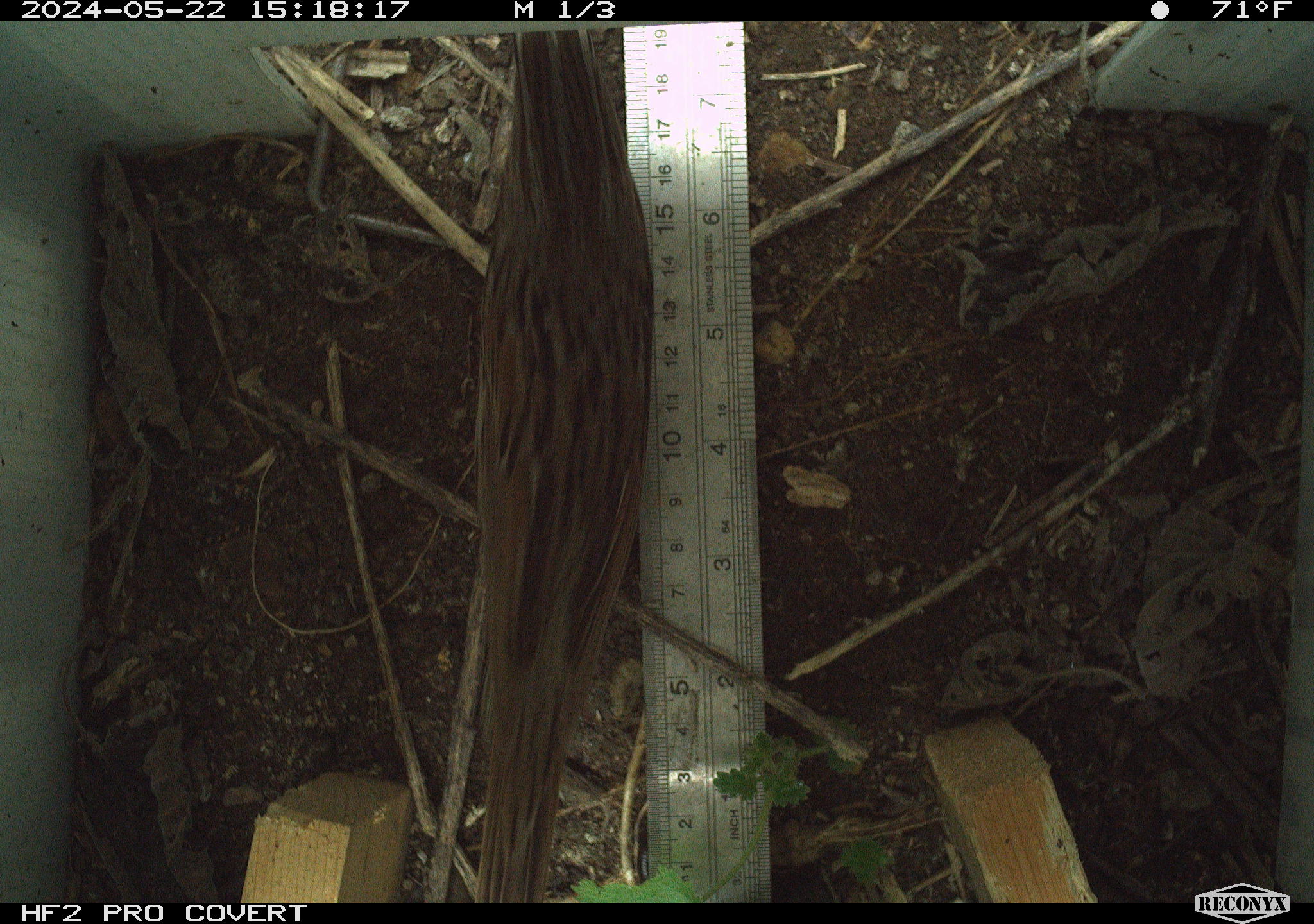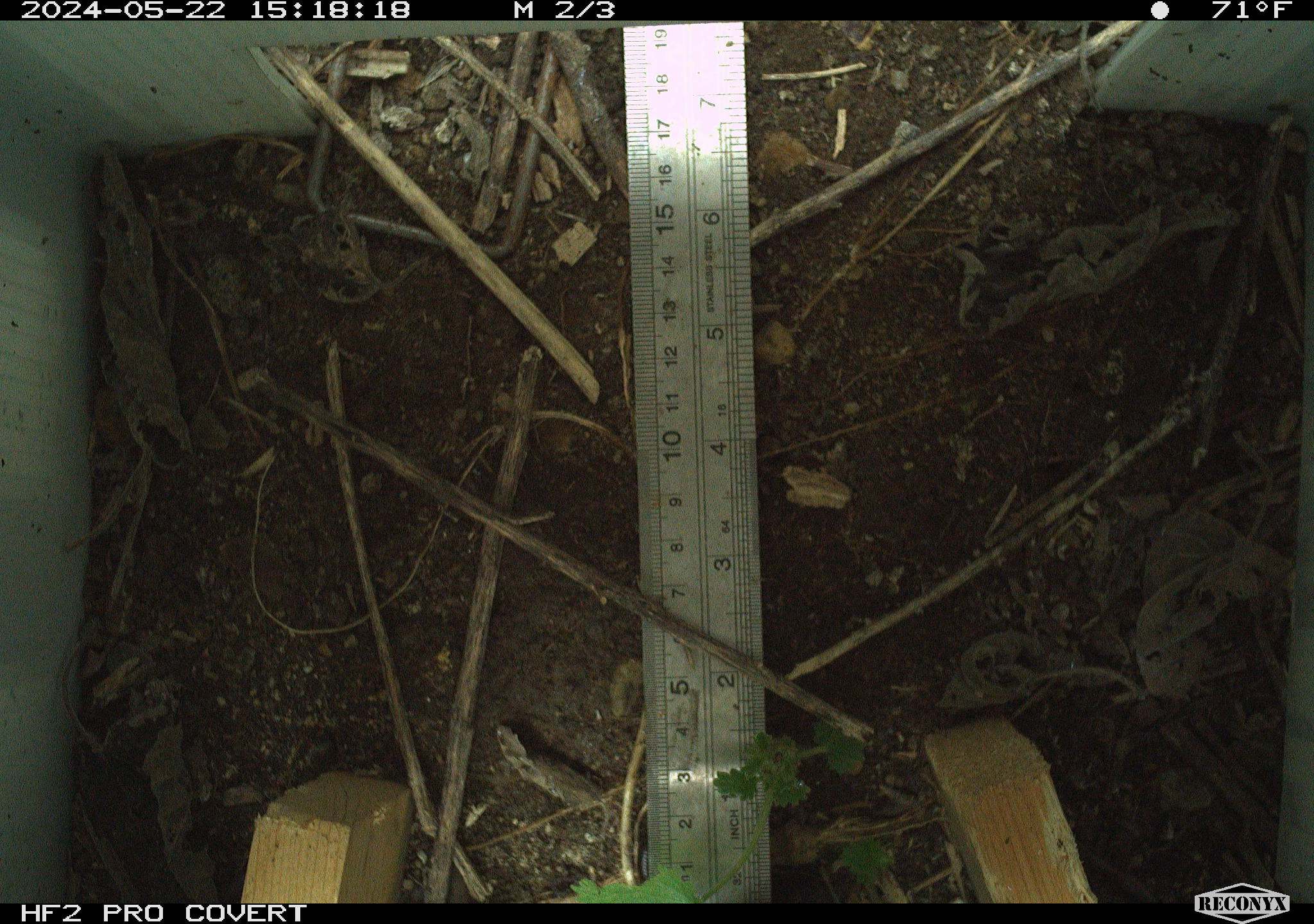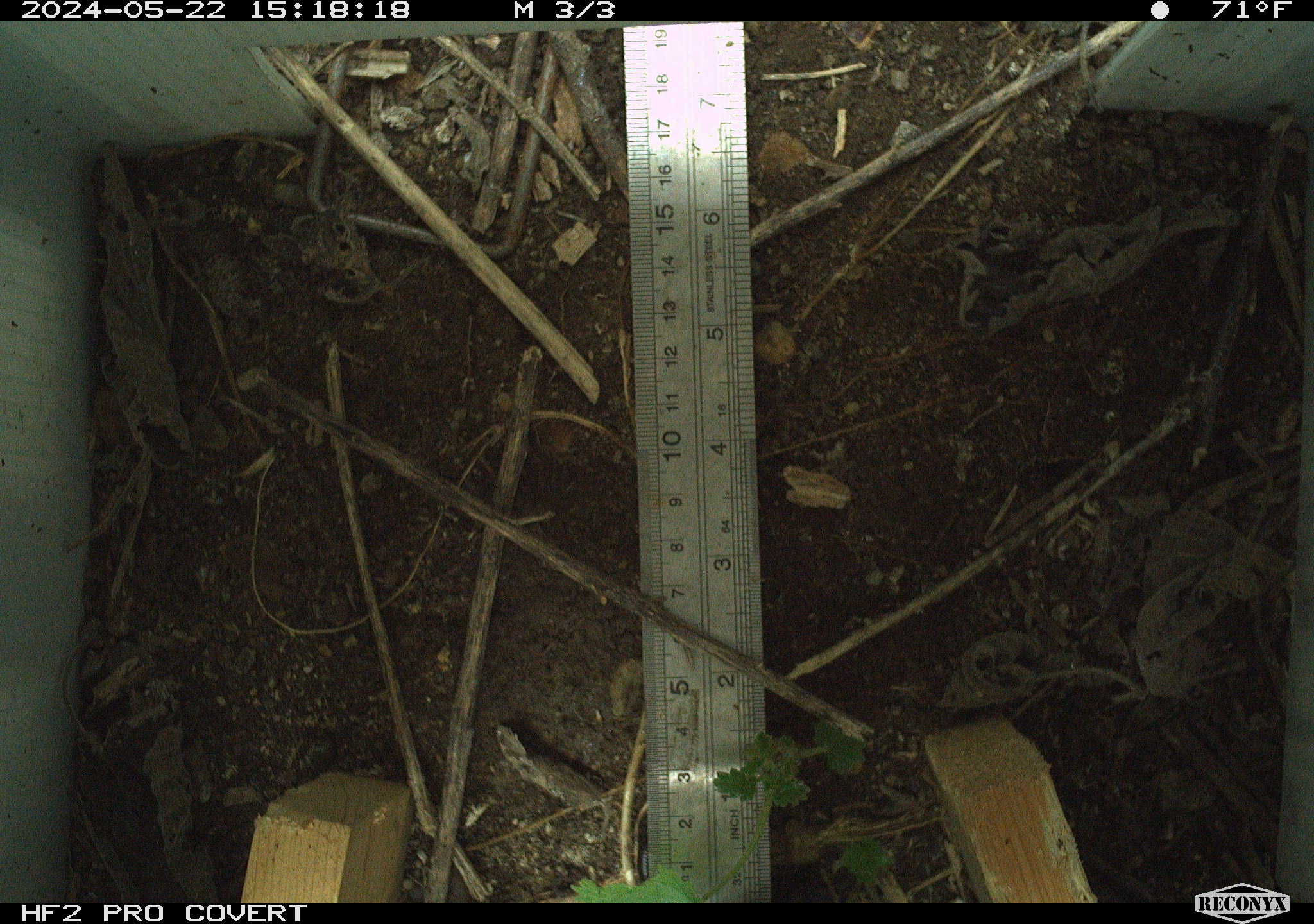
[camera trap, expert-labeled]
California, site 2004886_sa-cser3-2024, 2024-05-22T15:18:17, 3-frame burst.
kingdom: Animalia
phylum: Chordata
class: Aves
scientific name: Aves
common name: bird